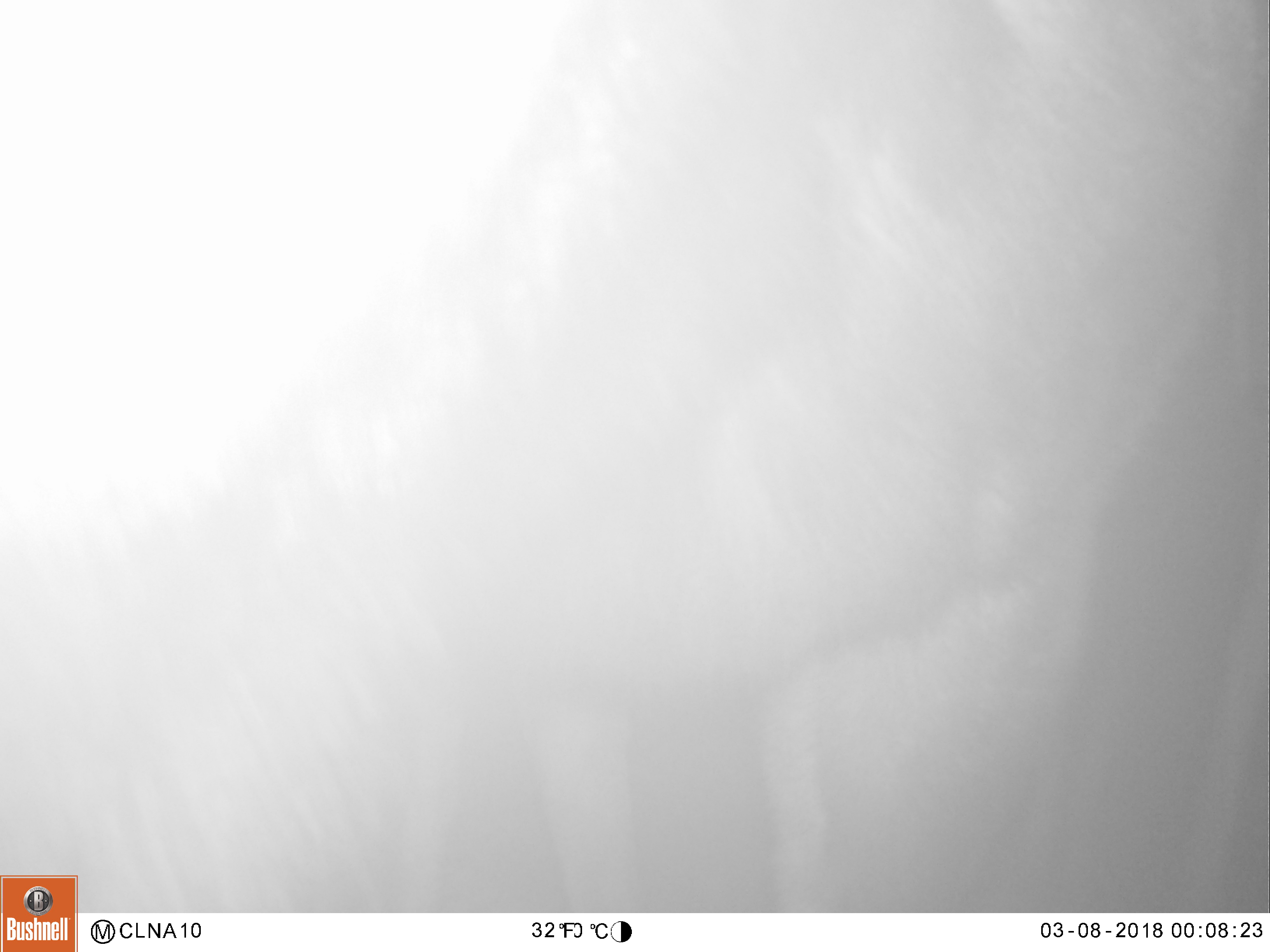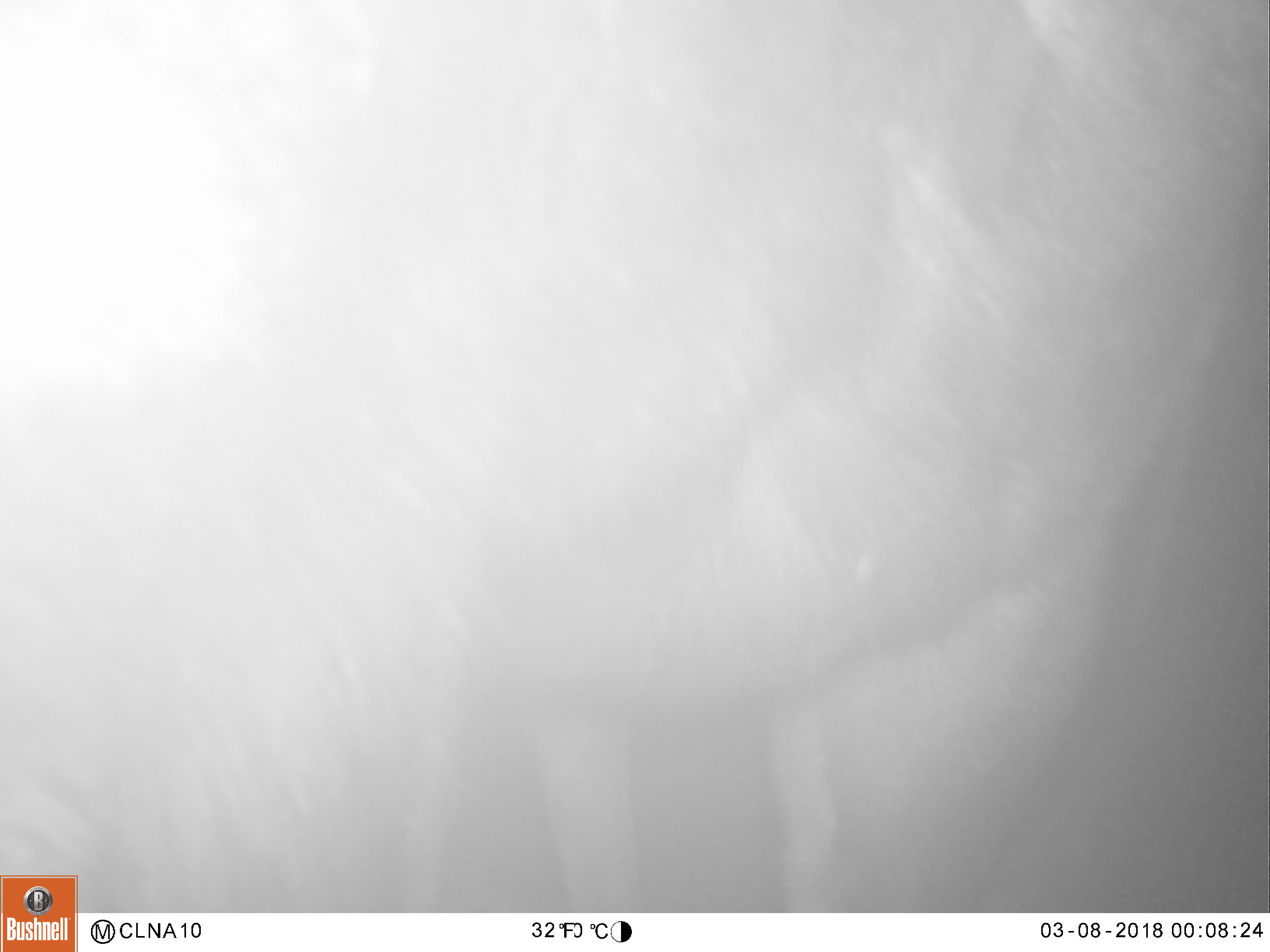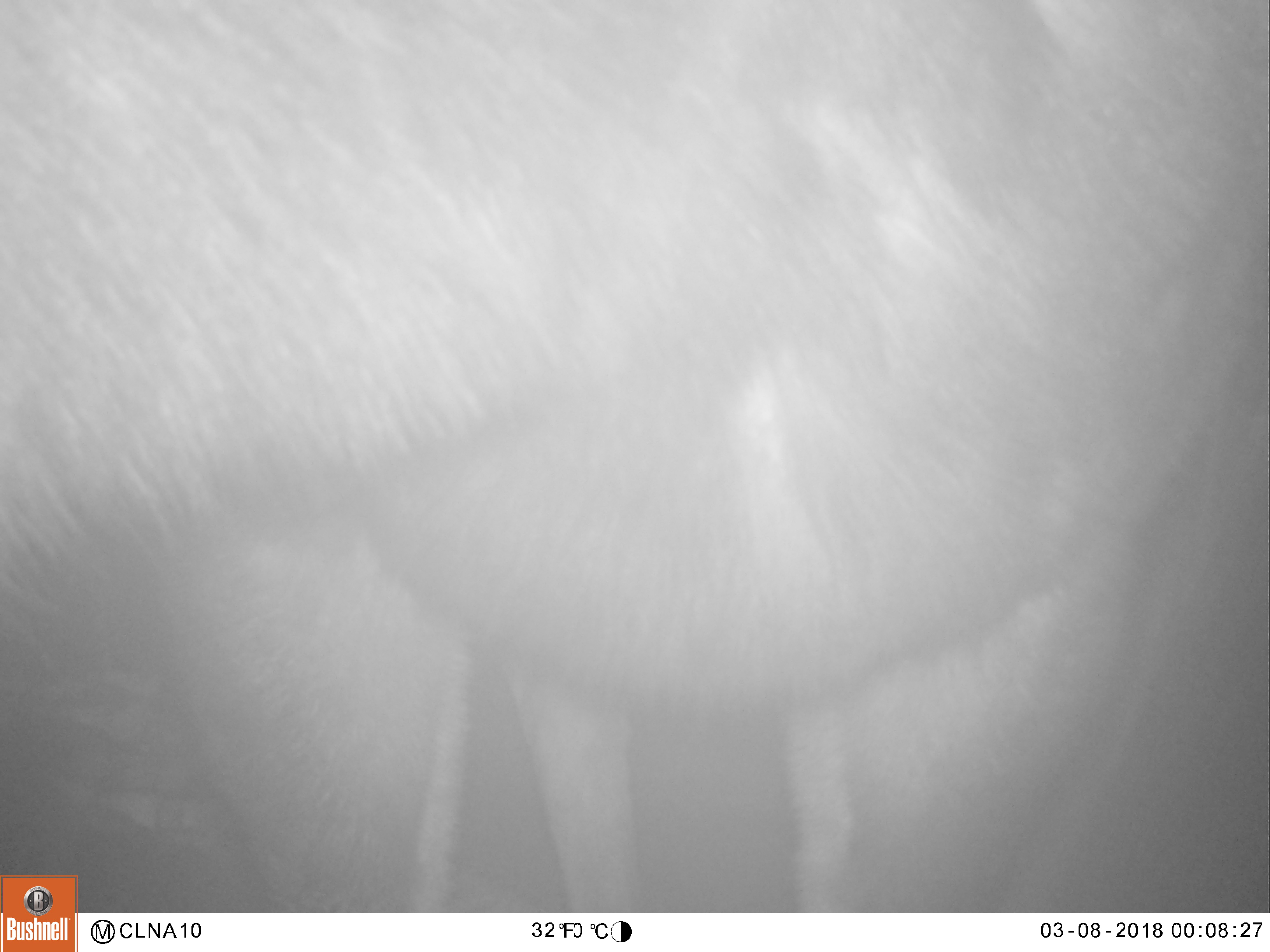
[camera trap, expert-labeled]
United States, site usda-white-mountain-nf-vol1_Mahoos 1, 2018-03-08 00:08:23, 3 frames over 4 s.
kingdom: Animalia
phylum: Chordata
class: Mammalia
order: Artiodactyla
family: Cervidae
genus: Alces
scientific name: Alces alces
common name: moose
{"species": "moose (Alces alces)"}